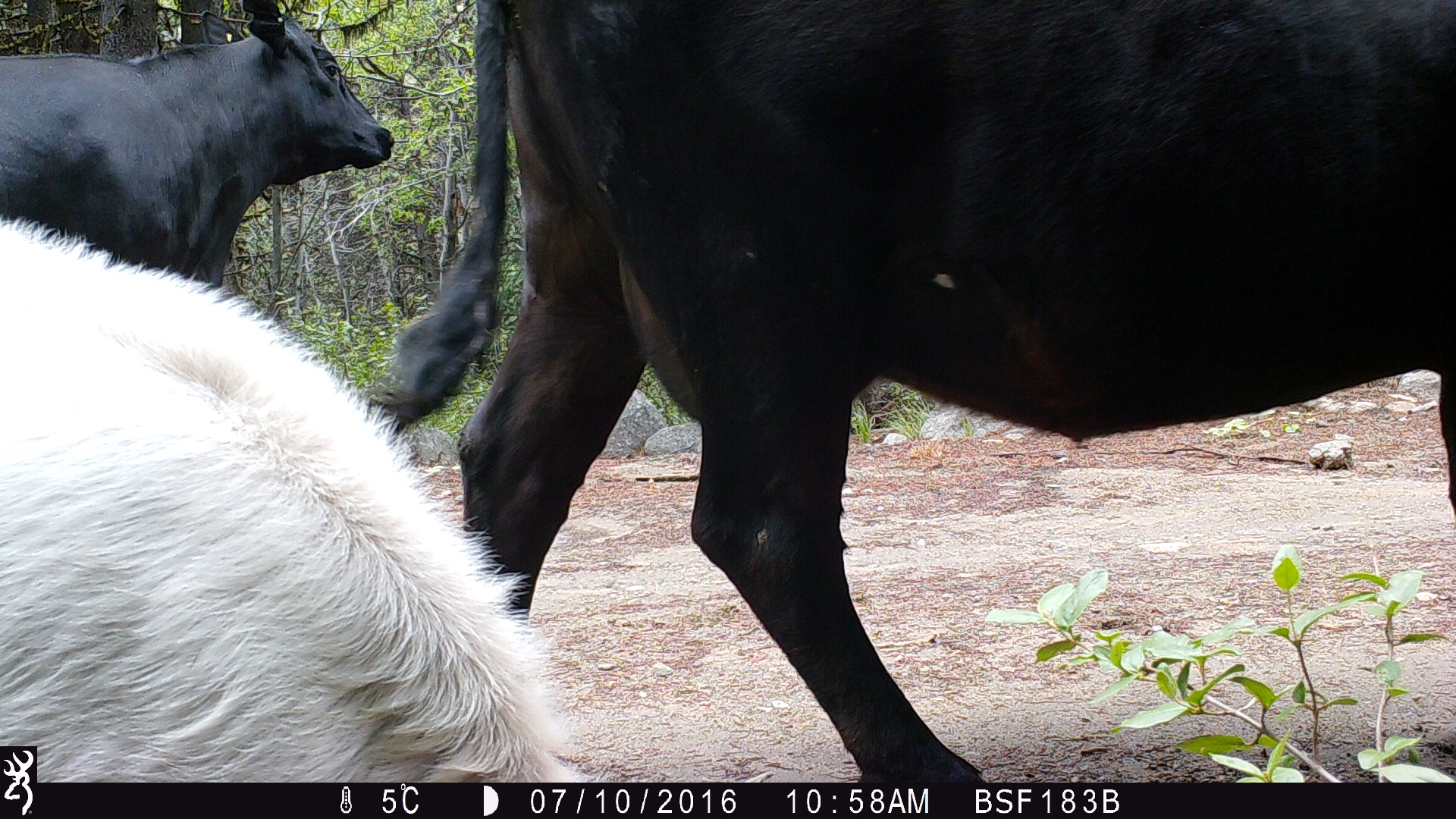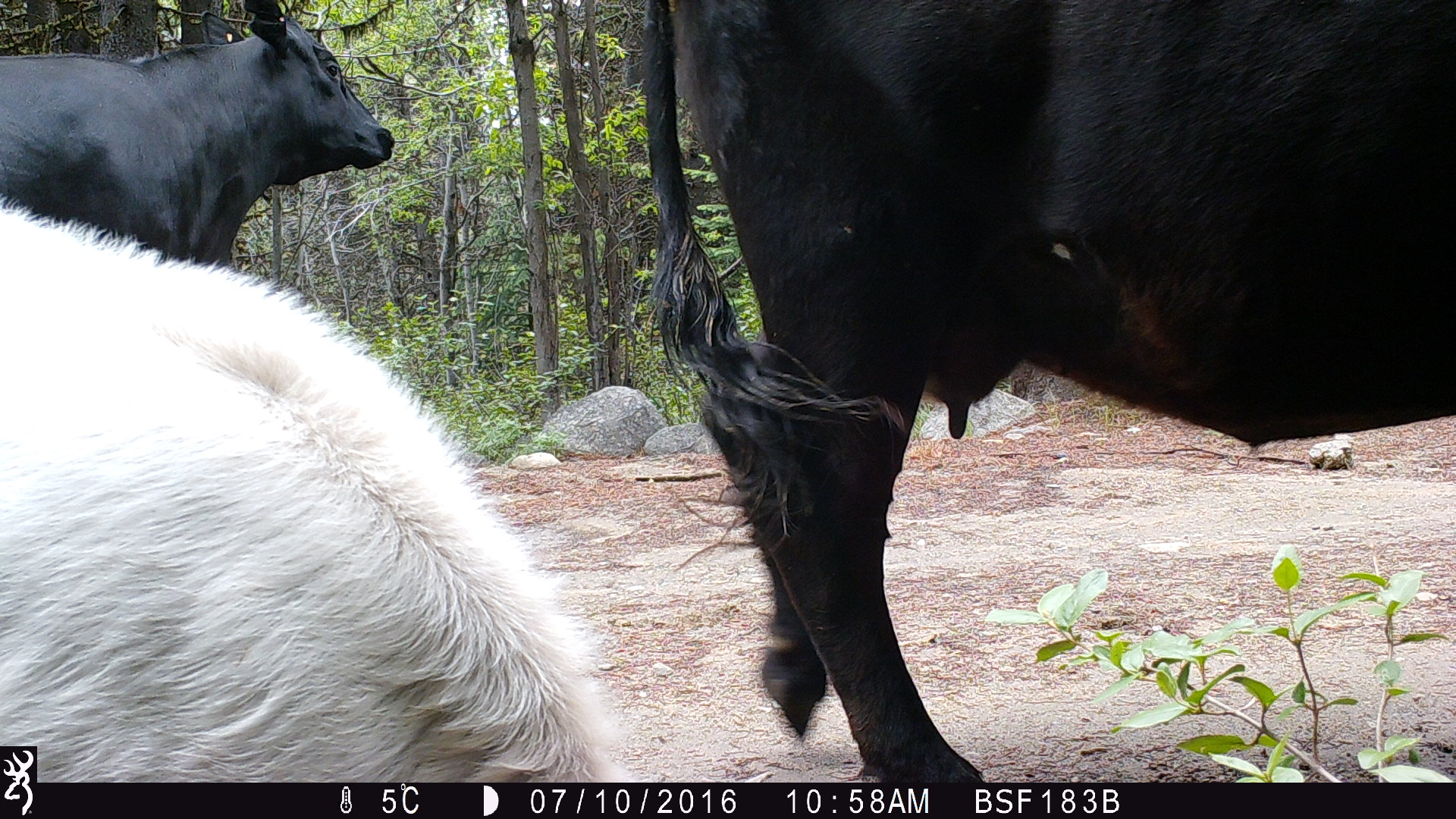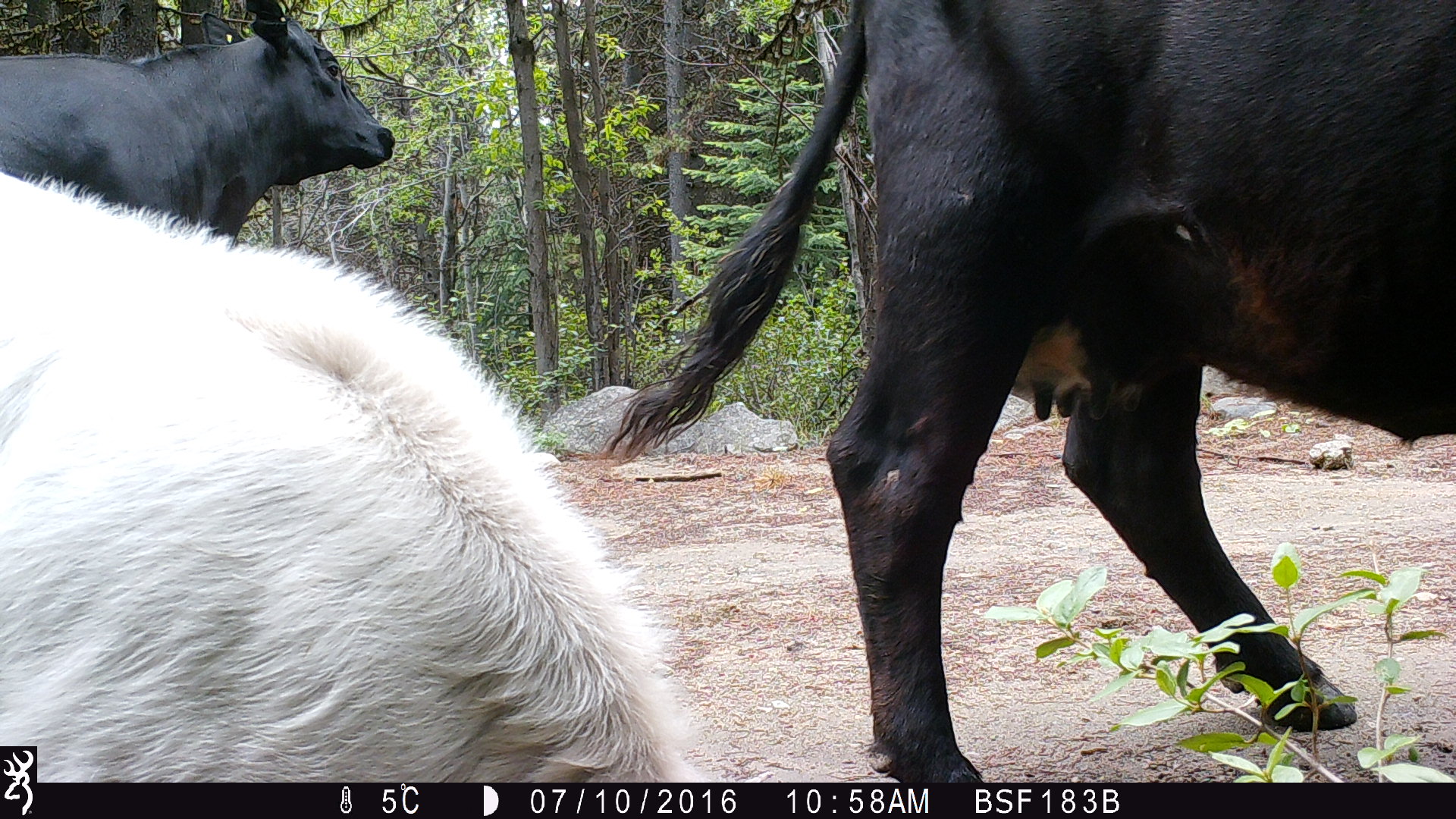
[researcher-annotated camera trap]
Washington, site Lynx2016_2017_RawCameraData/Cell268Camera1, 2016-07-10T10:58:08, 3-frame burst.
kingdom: Animalia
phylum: Chordata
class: Mammalia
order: Artiodactyla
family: Bovidae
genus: Bos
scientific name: Bos taurus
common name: domestic cattle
Domestic cattle (Bos taurus). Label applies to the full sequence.